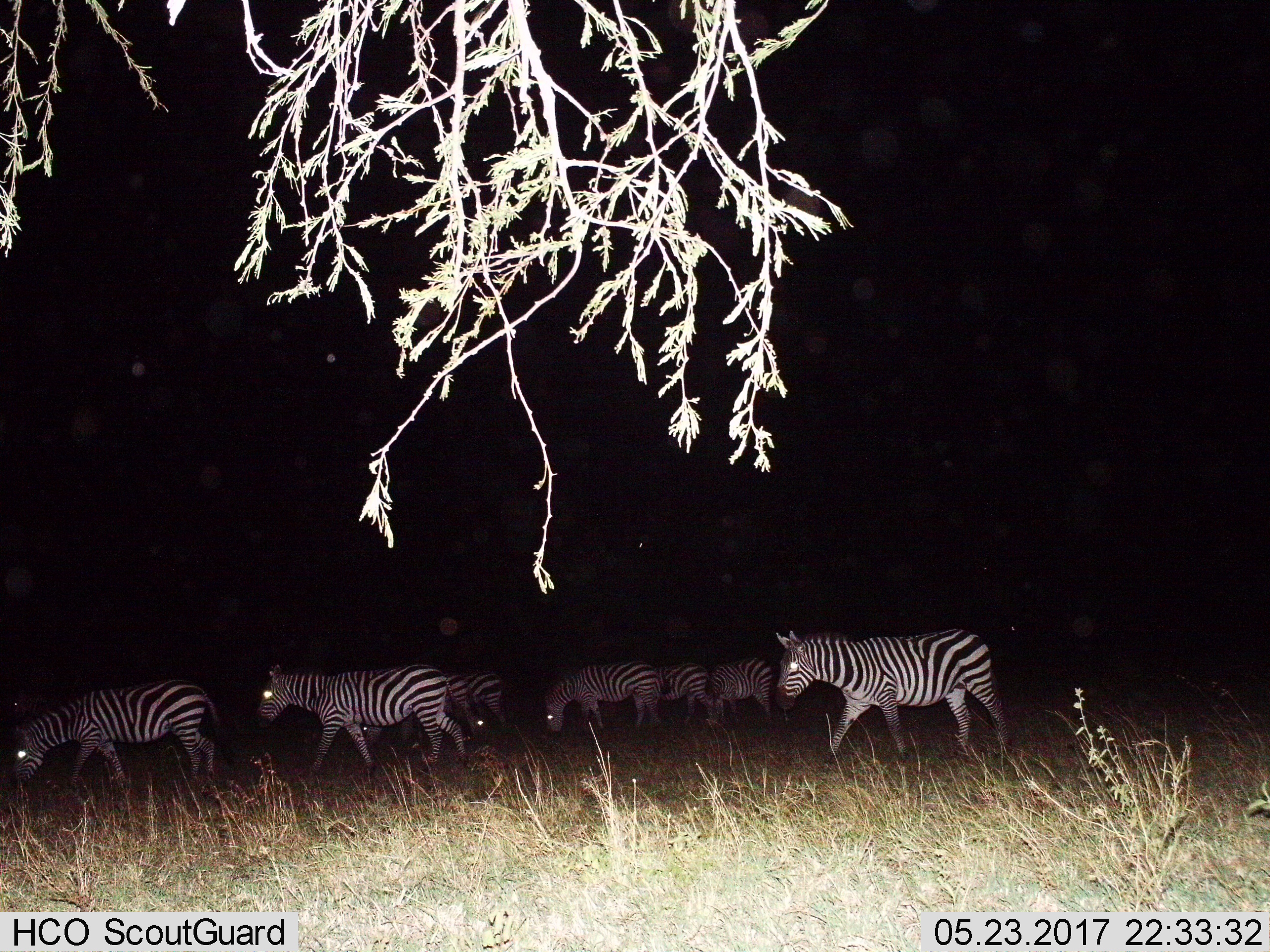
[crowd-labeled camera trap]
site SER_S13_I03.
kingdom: Animalia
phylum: Chordata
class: Mammalia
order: Perissodactyla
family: Equidae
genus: Equus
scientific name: Equus quagga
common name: plains zebra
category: zebraplains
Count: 7.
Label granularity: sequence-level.